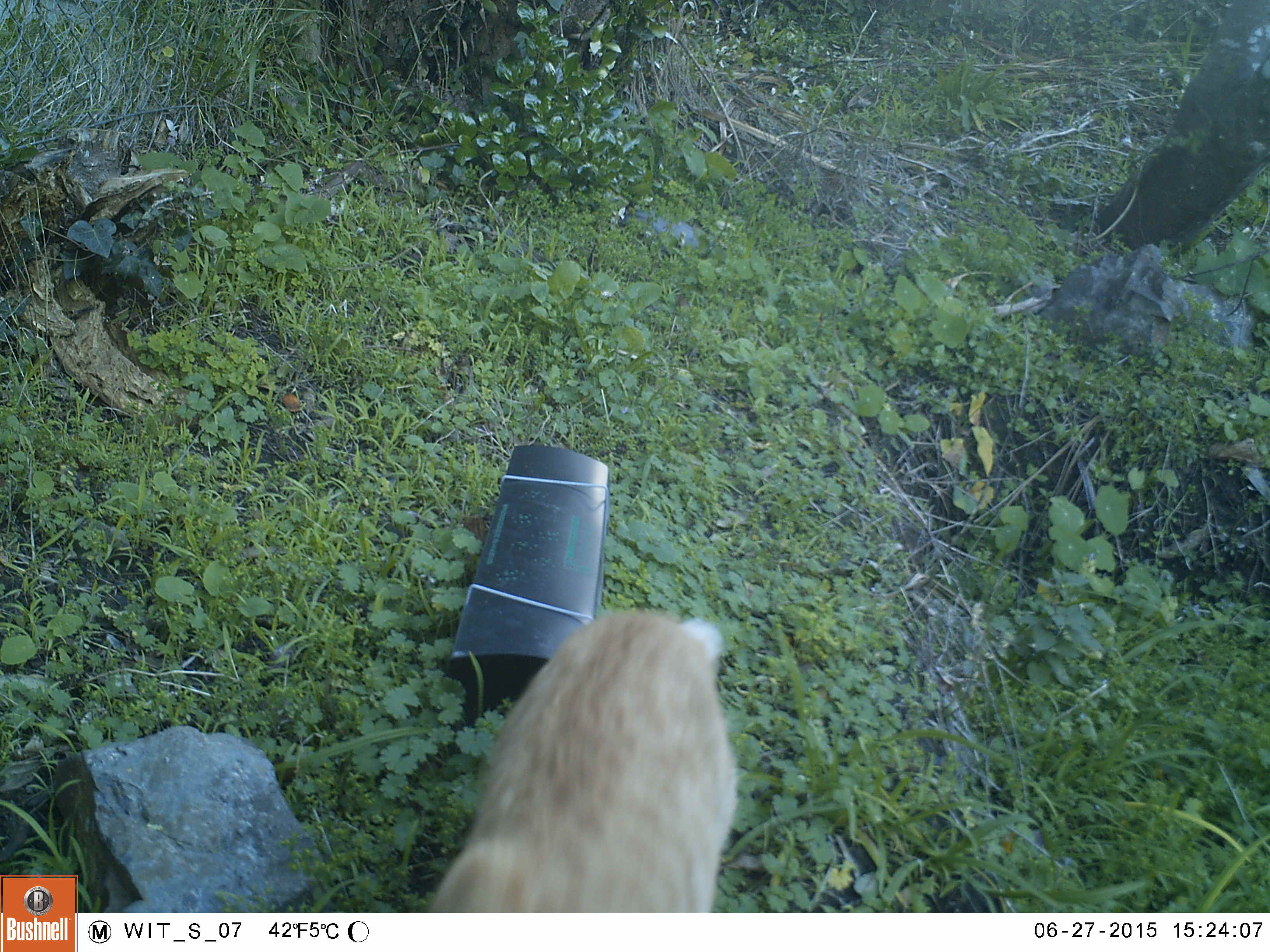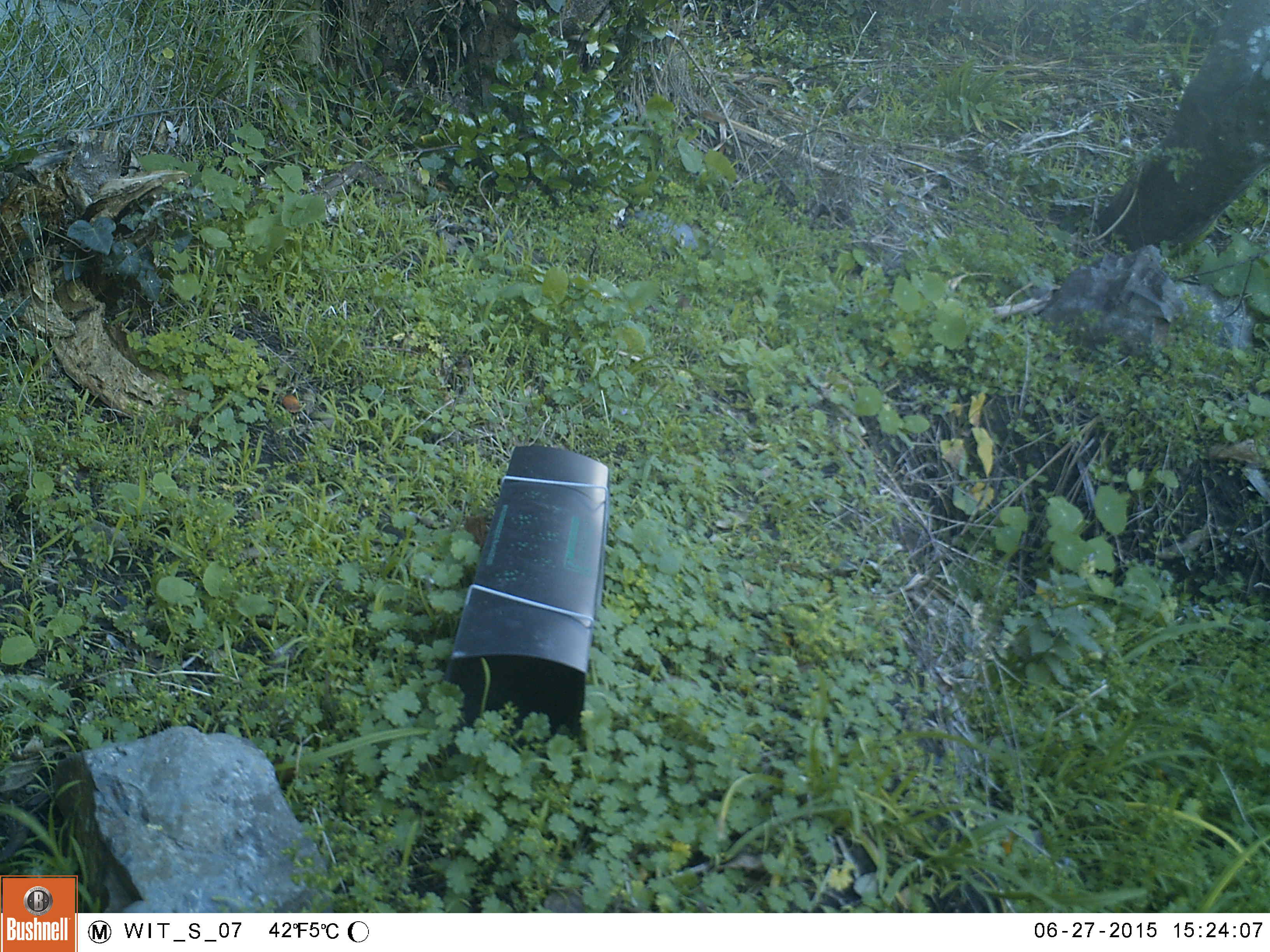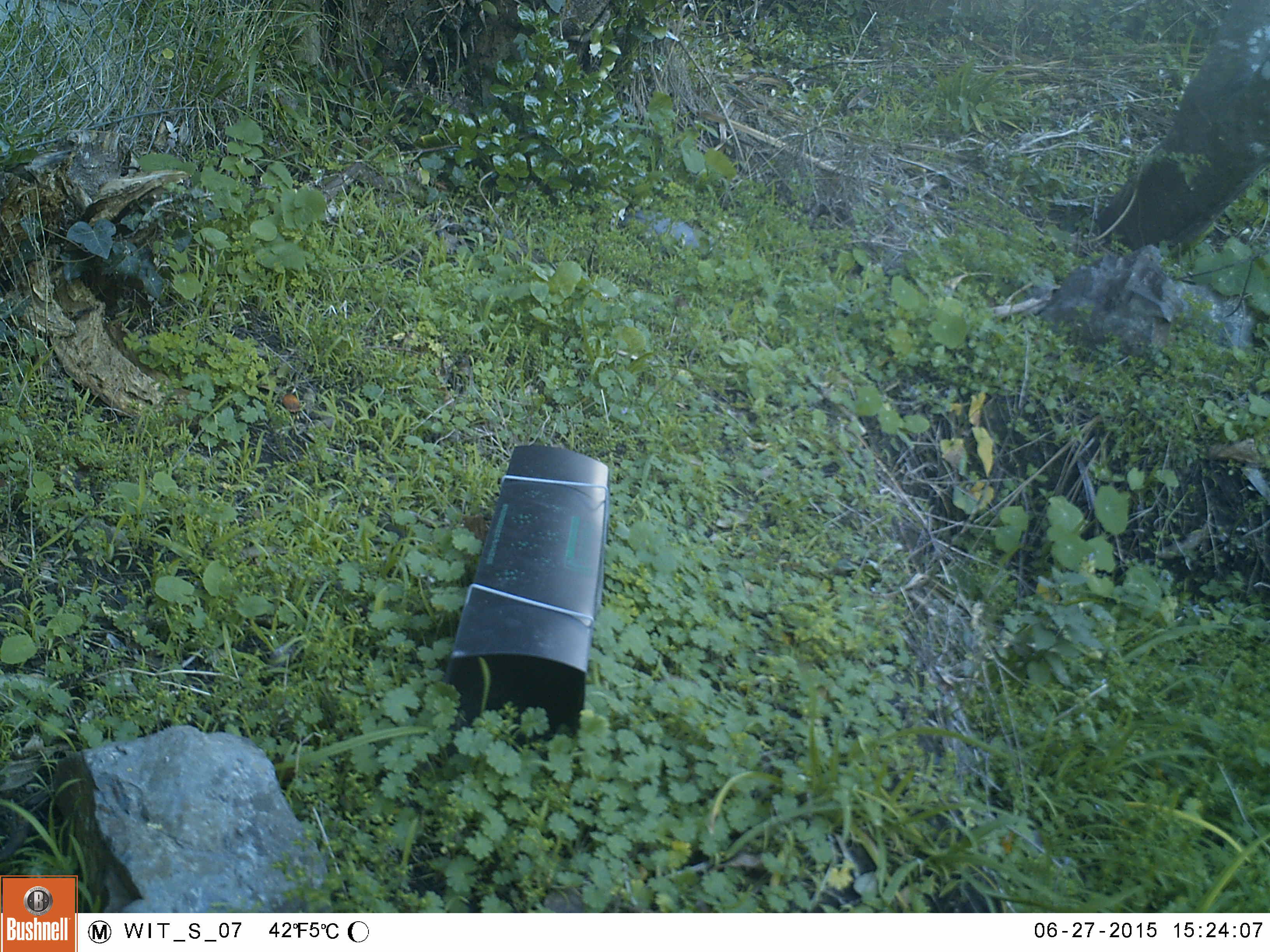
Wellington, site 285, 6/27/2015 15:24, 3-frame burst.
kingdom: Animalia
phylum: Chordata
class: Mammalia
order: Carnivora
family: Felidae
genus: Felis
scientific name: Felis catus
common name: cat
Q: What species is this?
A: Cat (Felis catus).